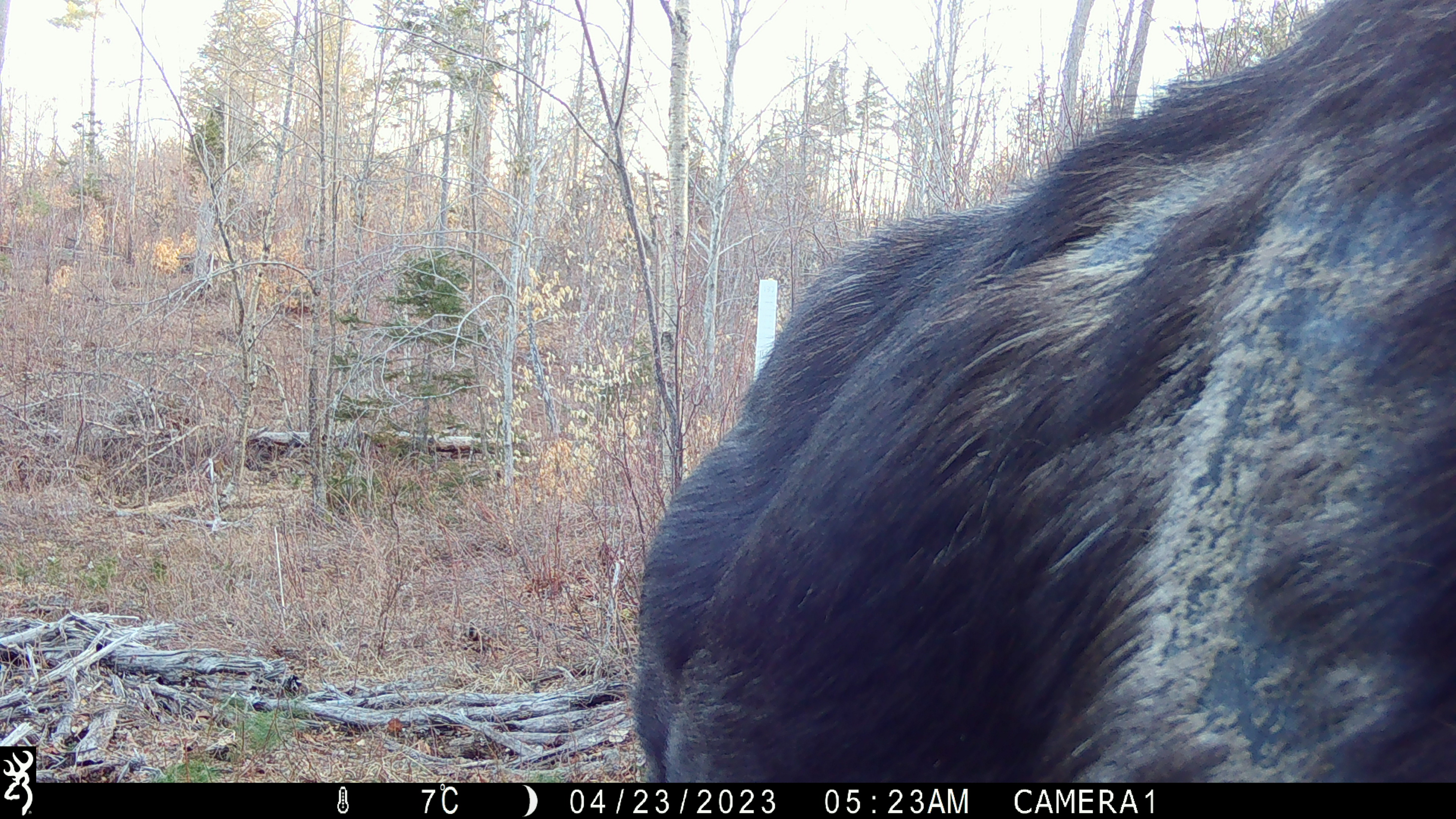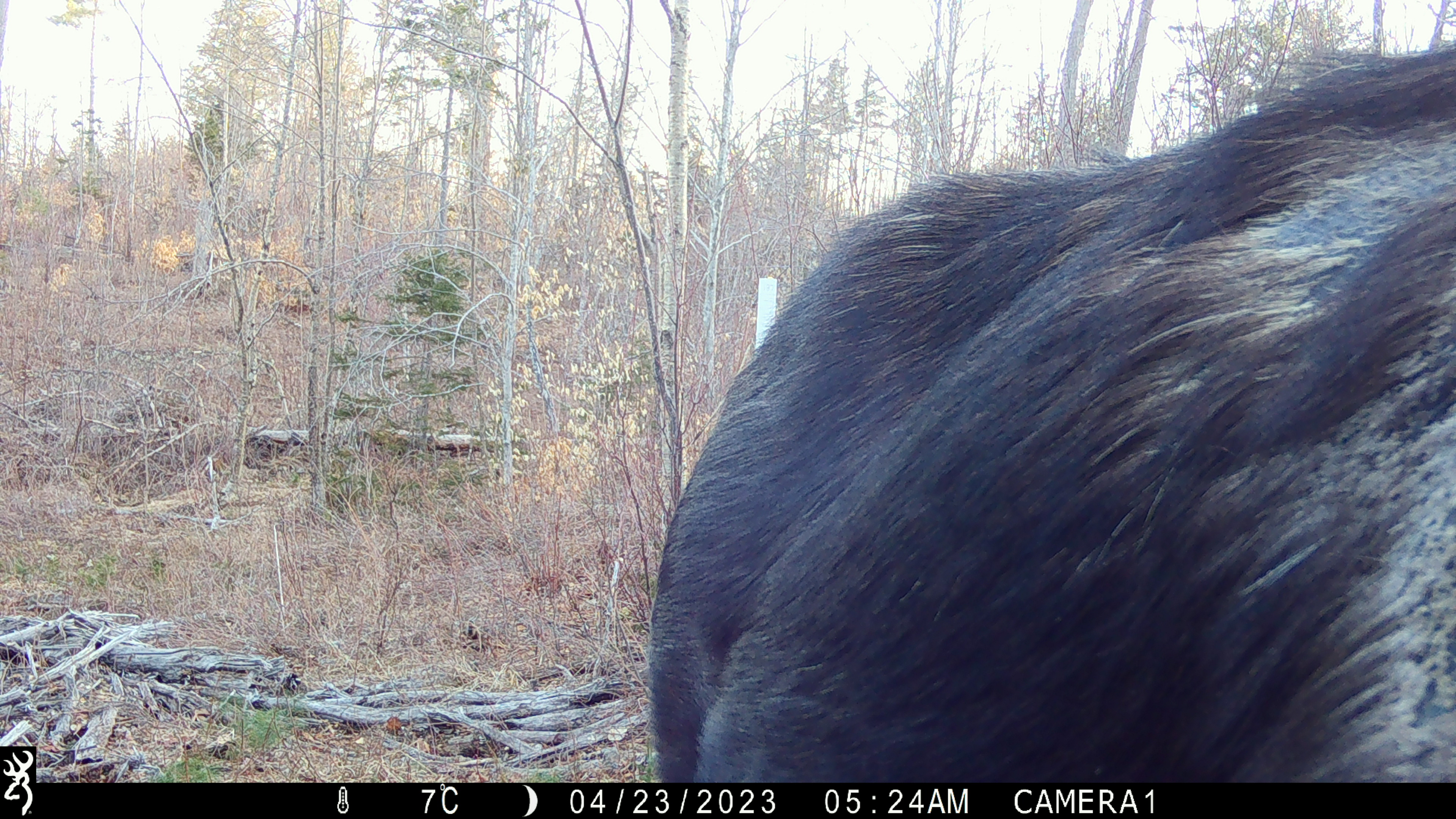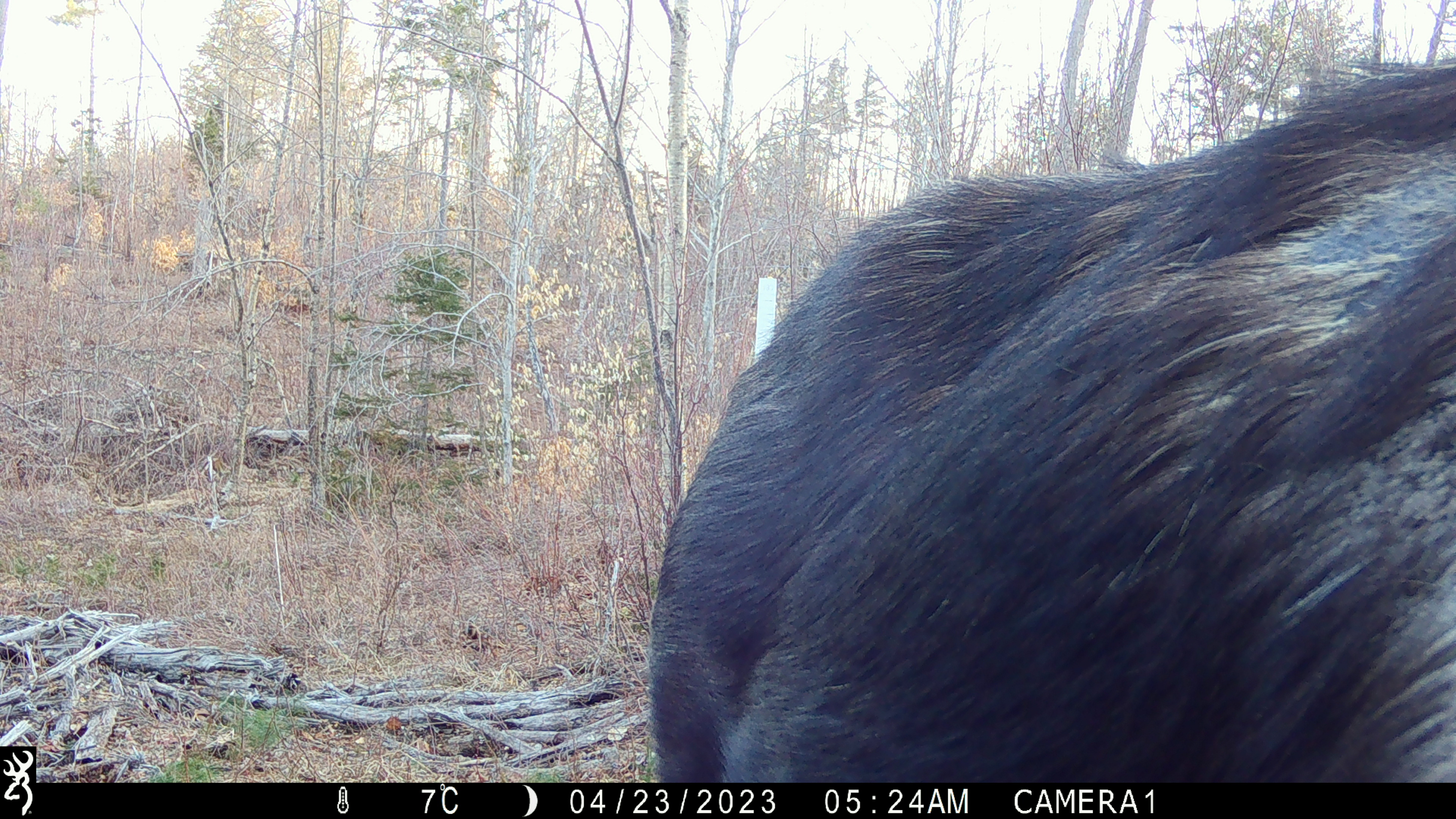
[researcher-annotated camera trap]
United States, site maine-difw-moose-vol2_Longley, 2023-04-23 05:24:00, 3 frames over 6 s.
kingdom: Animalia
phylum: Chordata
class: Mammalia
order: Artiodactyla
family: Cervidae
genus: Alces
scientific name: Alces alces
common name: moose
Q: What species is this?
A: Moose (Alces alces).